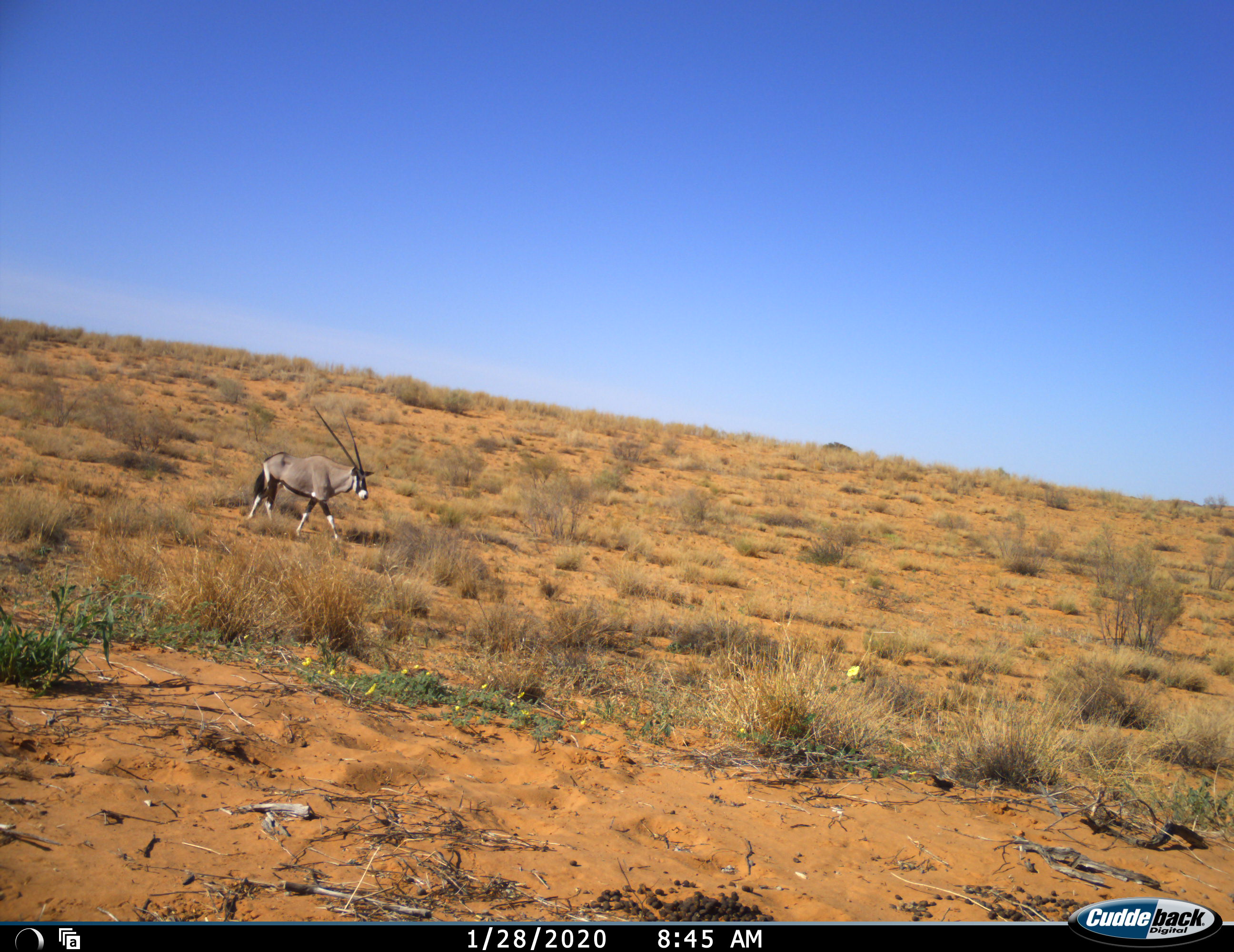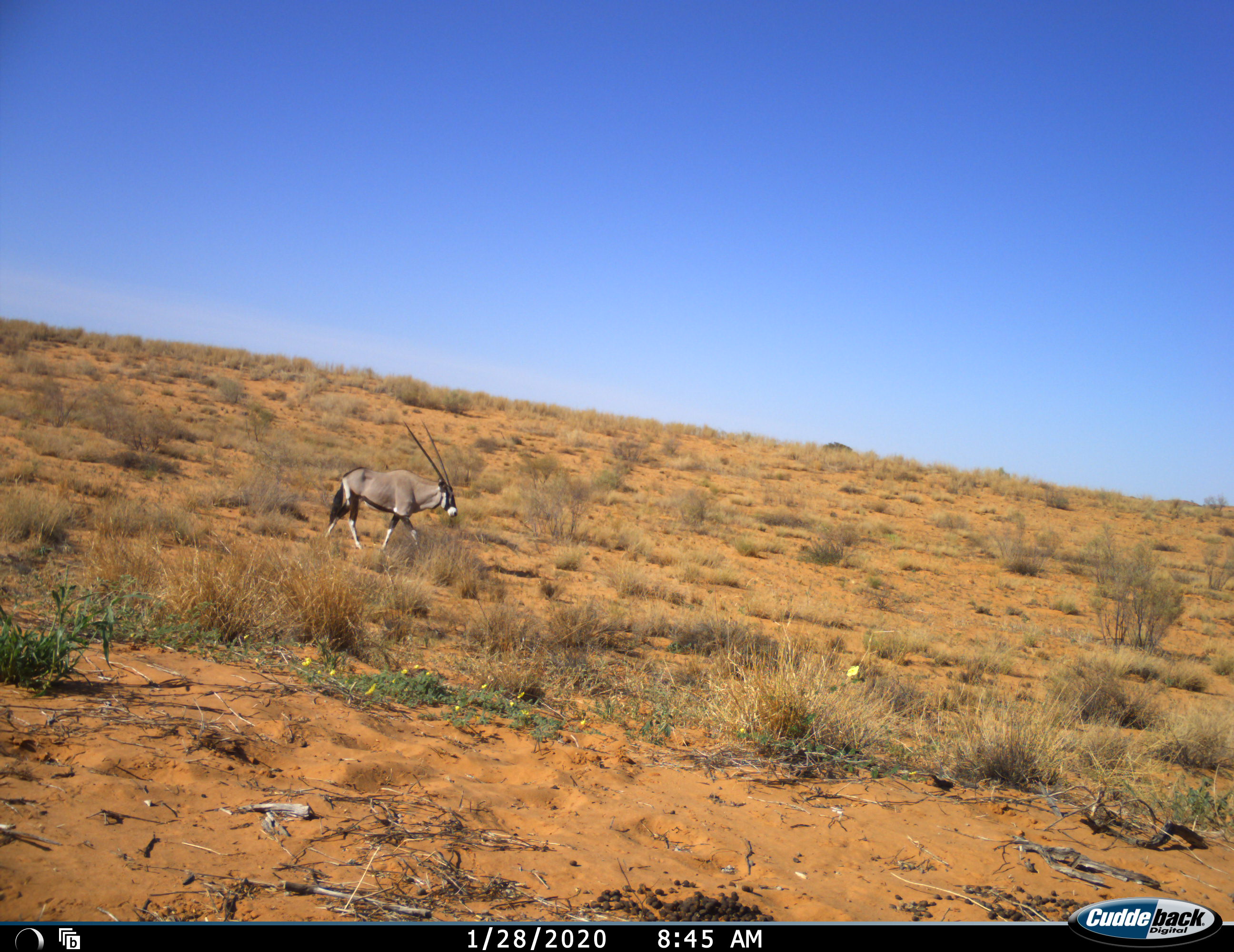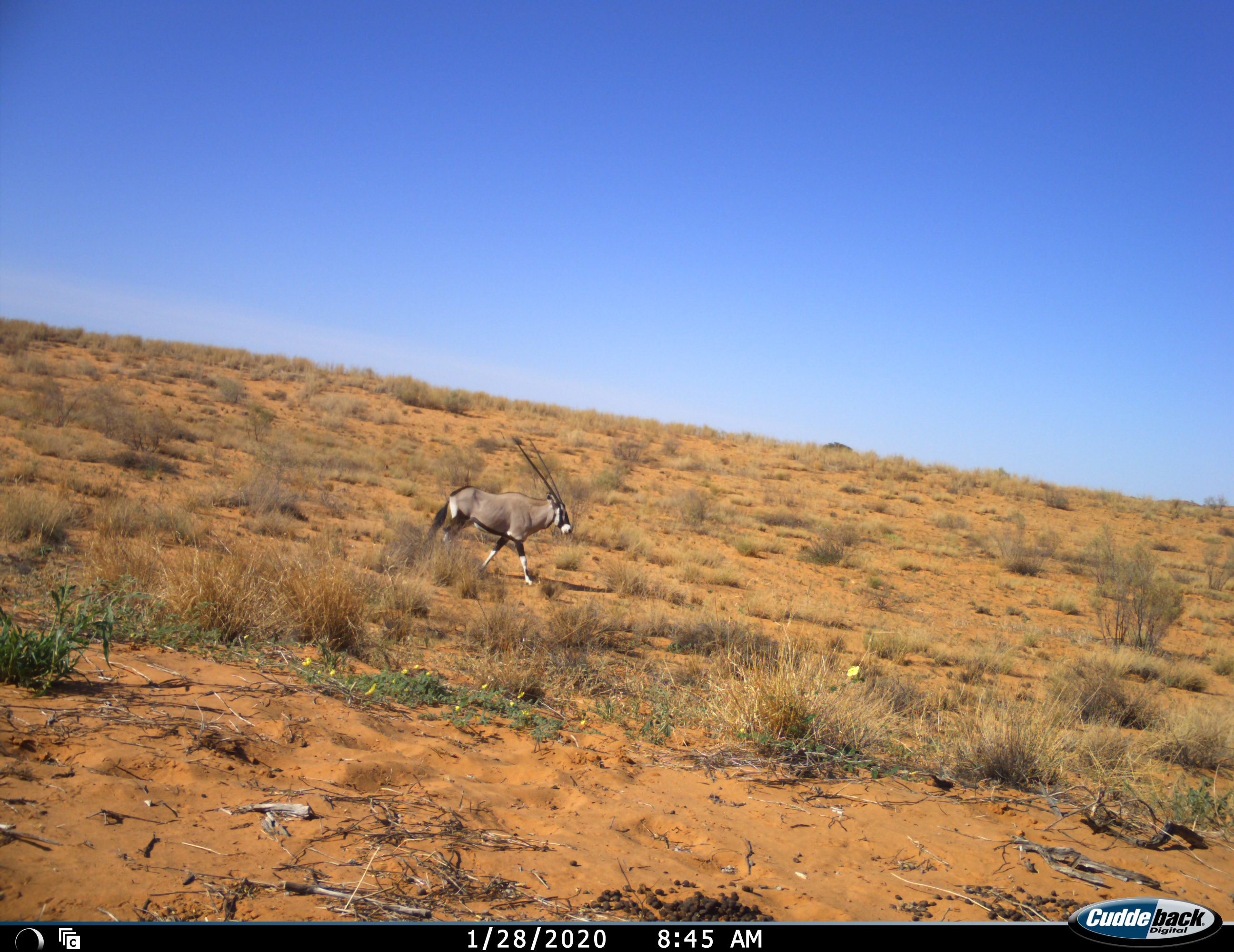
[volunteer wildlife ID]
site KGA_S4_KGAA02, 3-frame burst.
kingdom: Animalia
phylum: Chordata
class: Mammalia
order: Artiodactyla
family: Bovidae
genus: Oryx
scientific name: Oryx gazella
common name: gemsbok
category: oryx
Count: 1.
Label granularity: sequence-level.